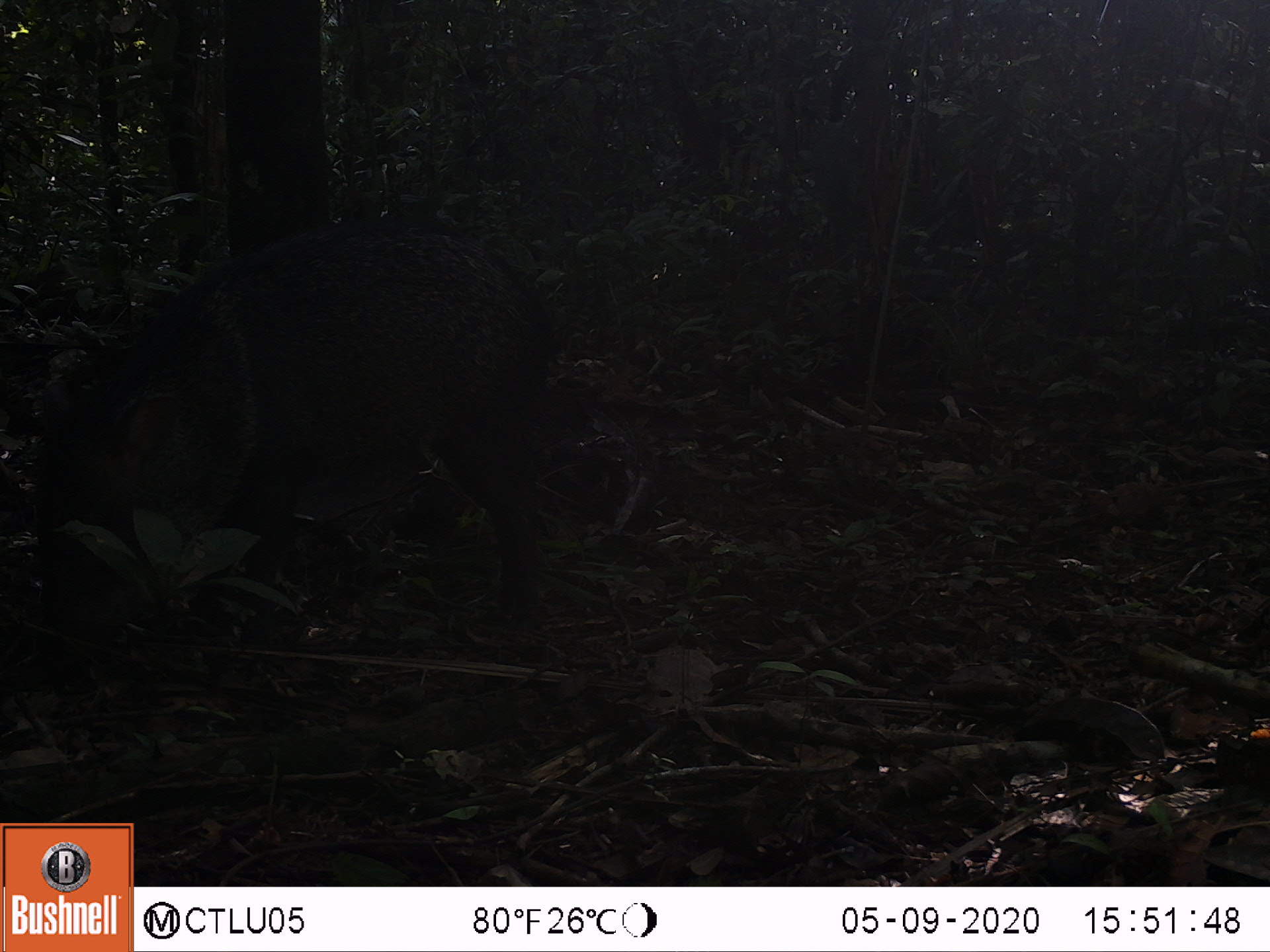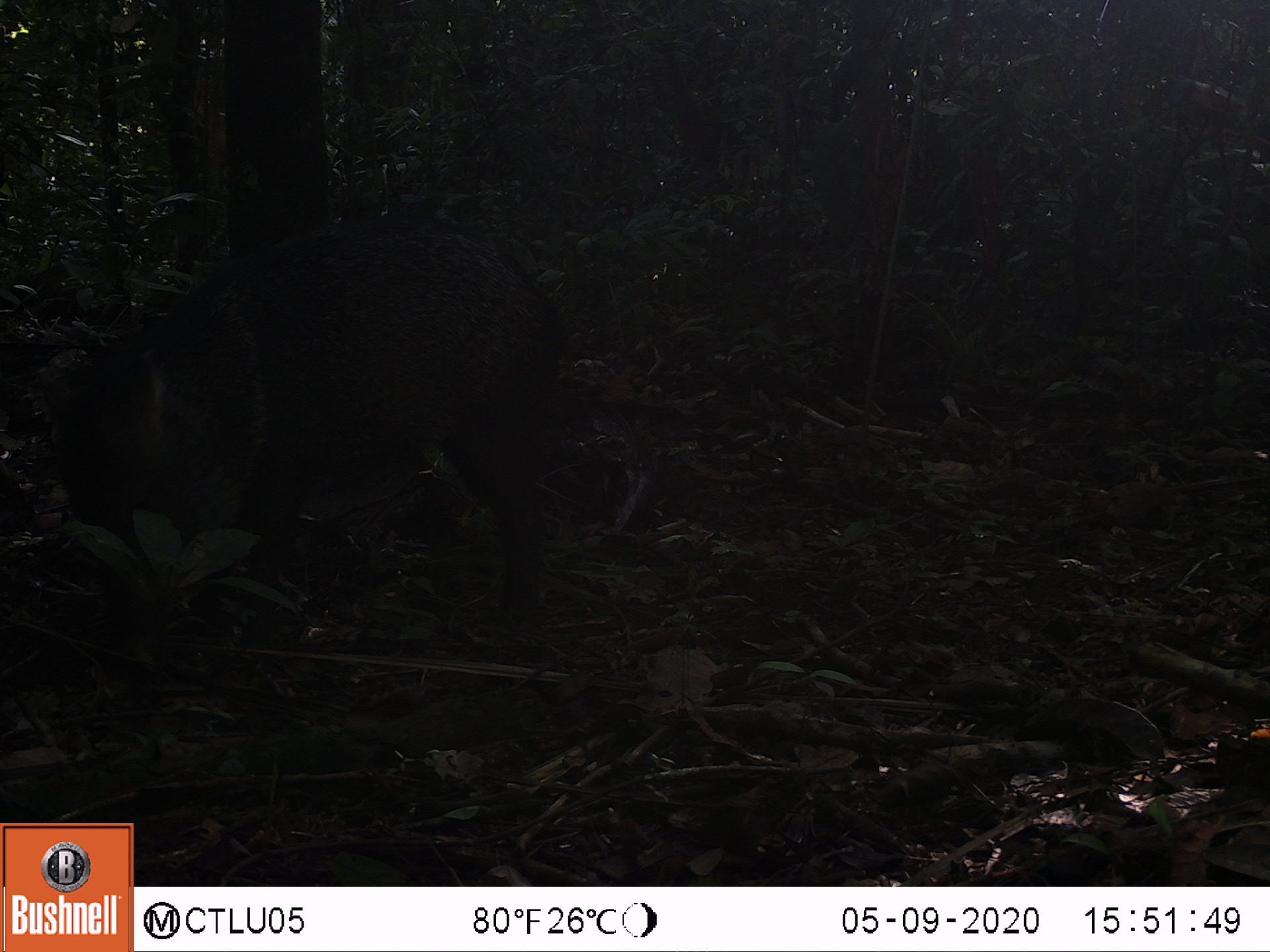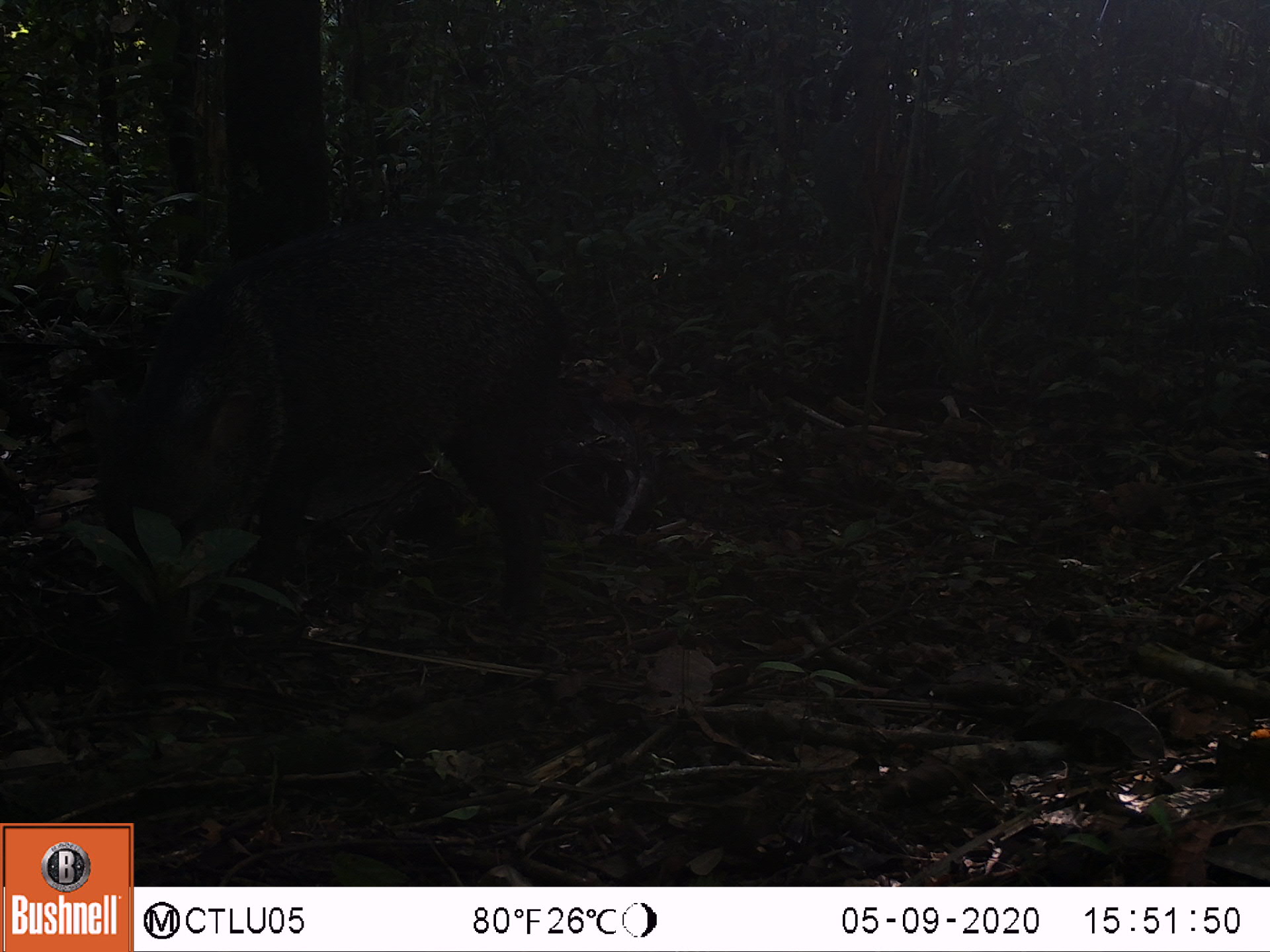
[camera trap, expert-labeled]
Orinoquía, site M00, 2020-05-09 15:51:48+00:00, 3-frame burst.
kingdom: Animalia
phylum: Chordata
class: Mammalia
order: Artiodactyla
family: Tayassuidae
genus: Pecari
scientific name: Pecari tajacu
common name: collared peccary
Collared peccary (Pecari tajacu).